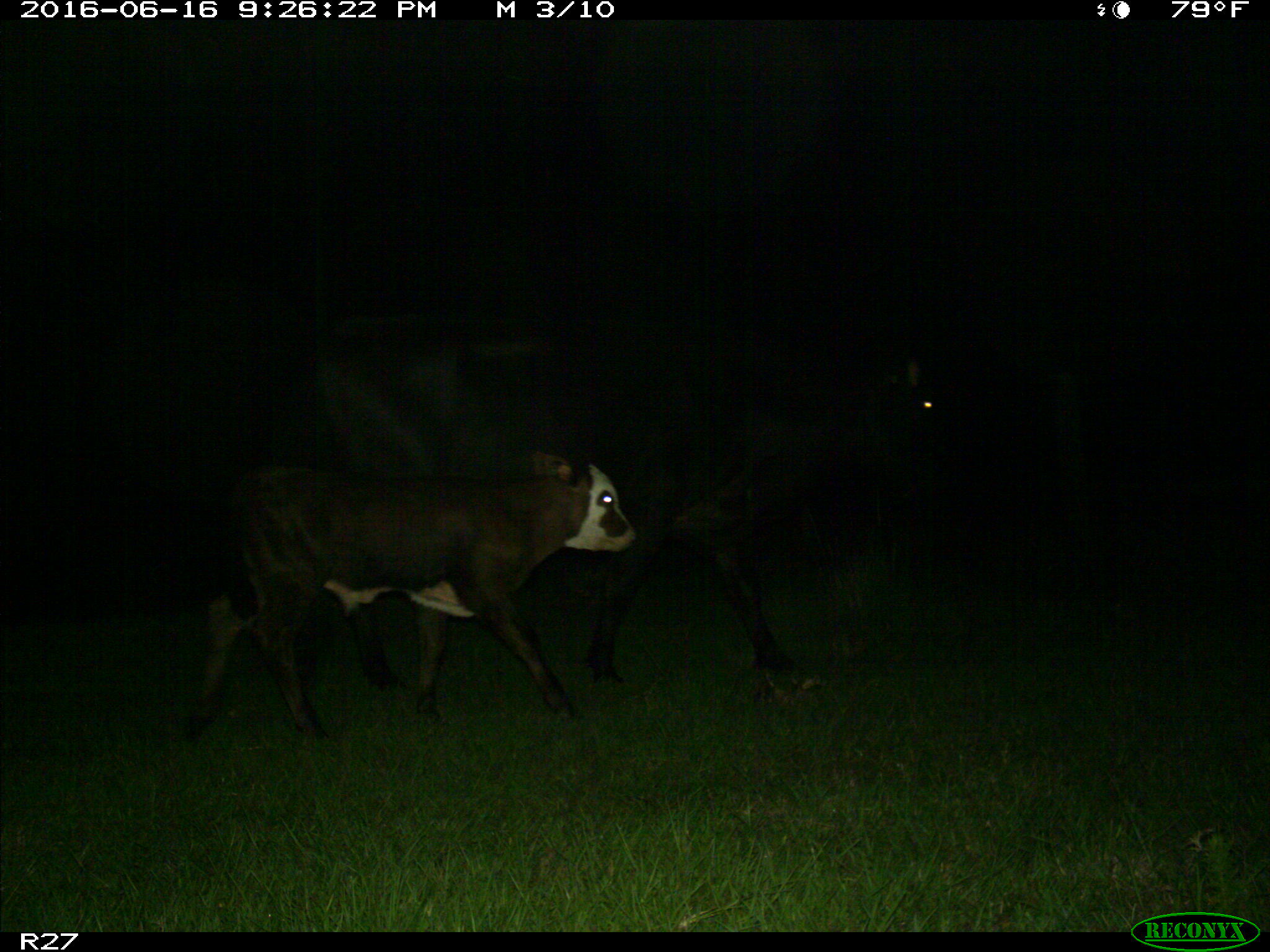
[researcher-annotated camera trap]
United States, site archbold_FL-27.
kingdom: Animalia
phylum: Chordata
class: Mammalia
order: Artiodactyla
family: Bovidae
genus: Bos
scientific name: Bos taurus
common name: domestic cow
Bos taurus (domestic cow).